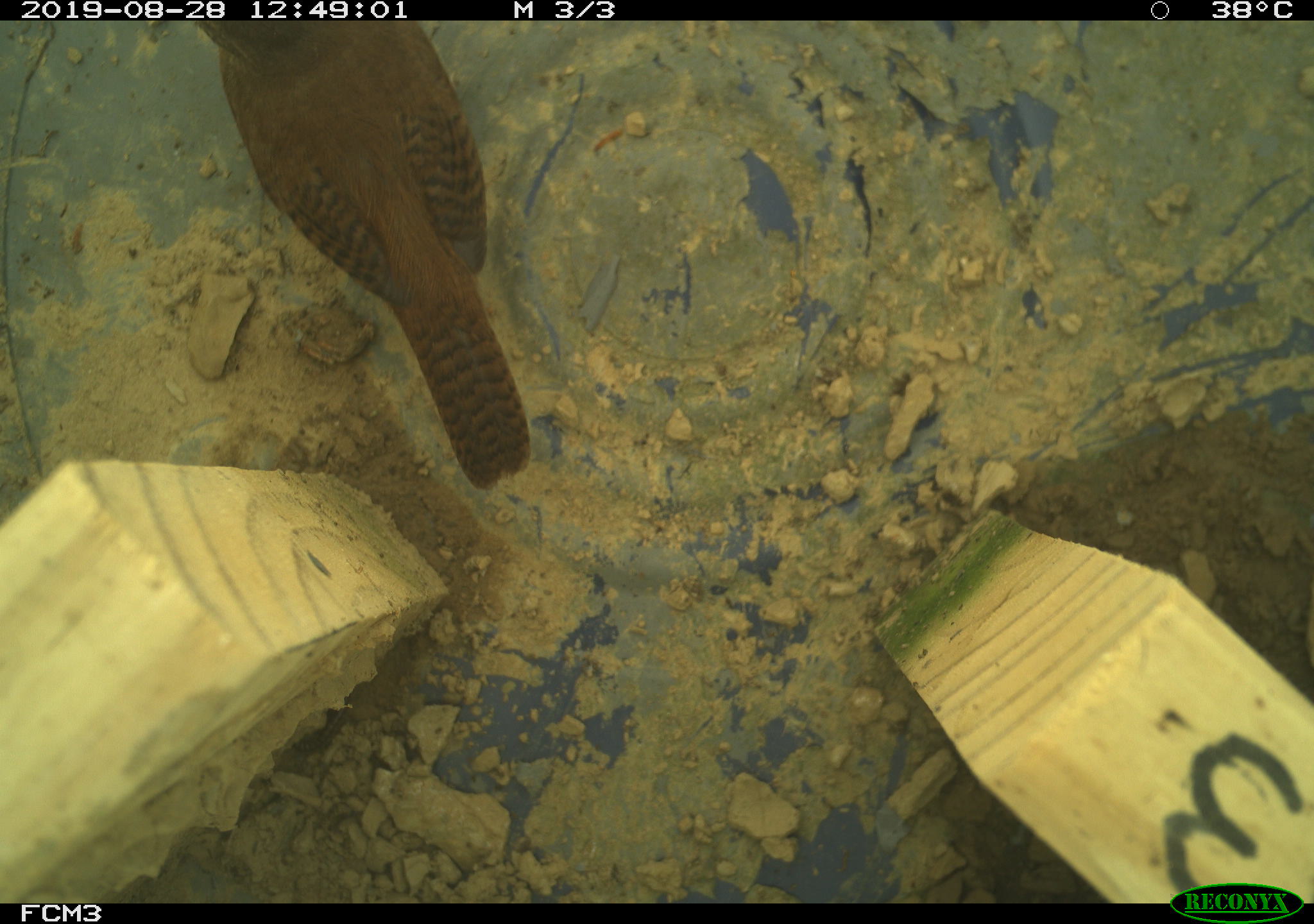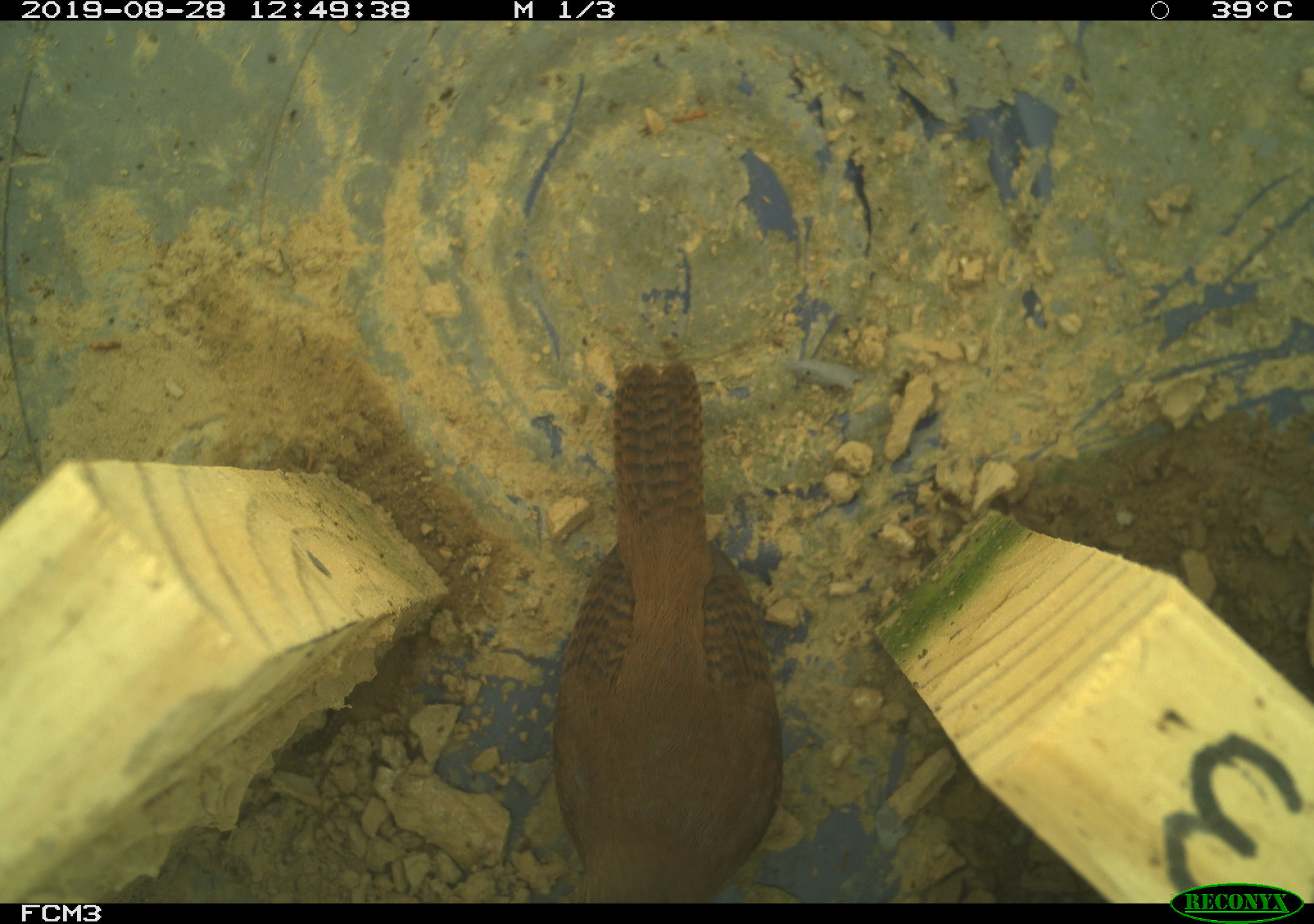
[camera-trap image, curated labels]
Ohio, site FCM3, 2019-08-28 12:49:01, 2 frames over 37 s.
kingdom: Animalia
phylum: Chordata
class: Aves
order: Passeriformes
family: Troglodytidae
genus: Troglodytes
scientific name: Troglodytes aedon aedon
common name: northern house wren